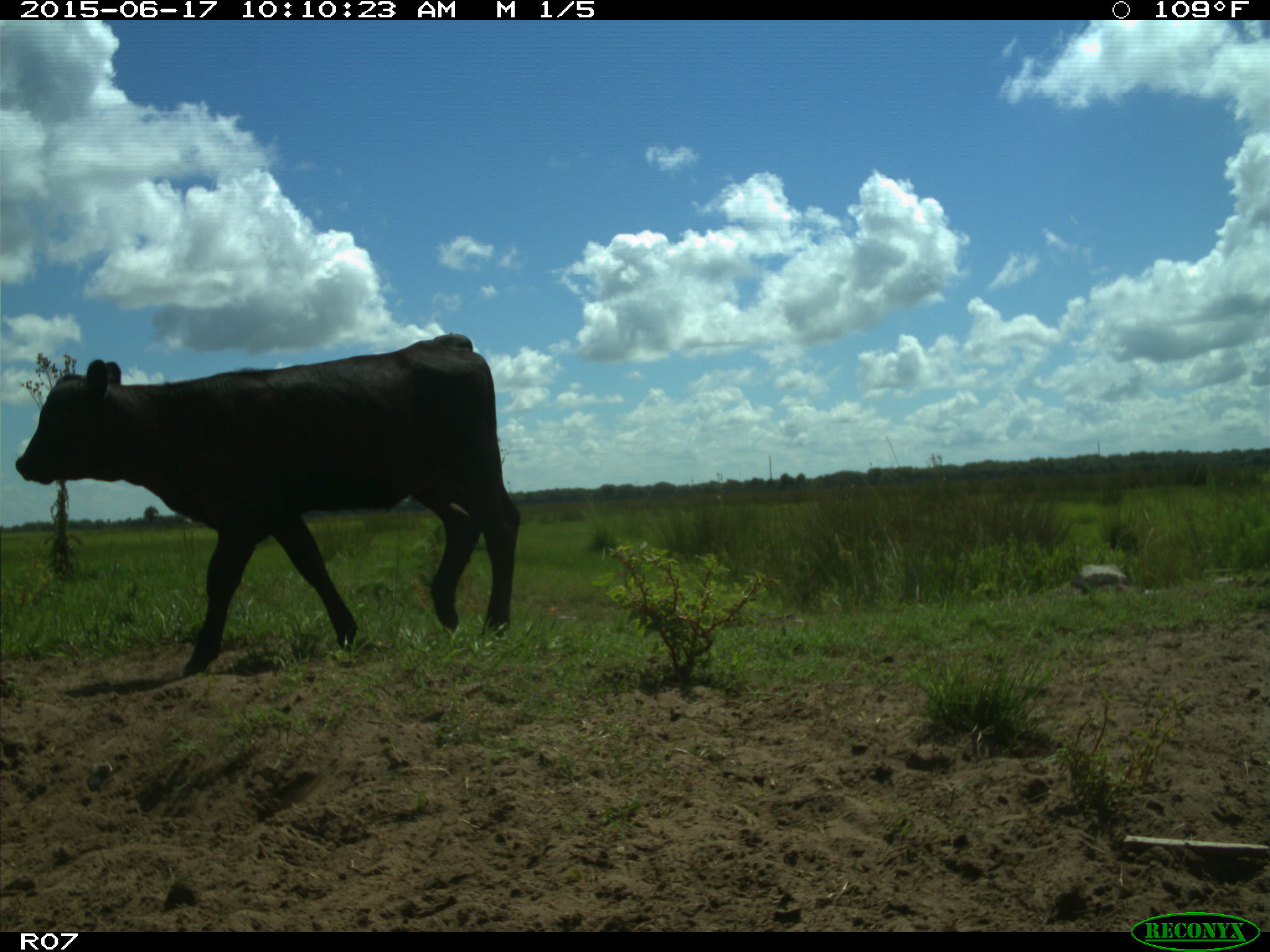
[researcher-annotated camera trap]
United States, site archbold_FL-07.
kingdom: Animalia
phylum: Chordata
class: Mammalia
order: Artiodactyla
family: Bovidae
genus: Bos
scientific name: Bos taurus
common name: domestic cow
Bos taurus (domestic cow).